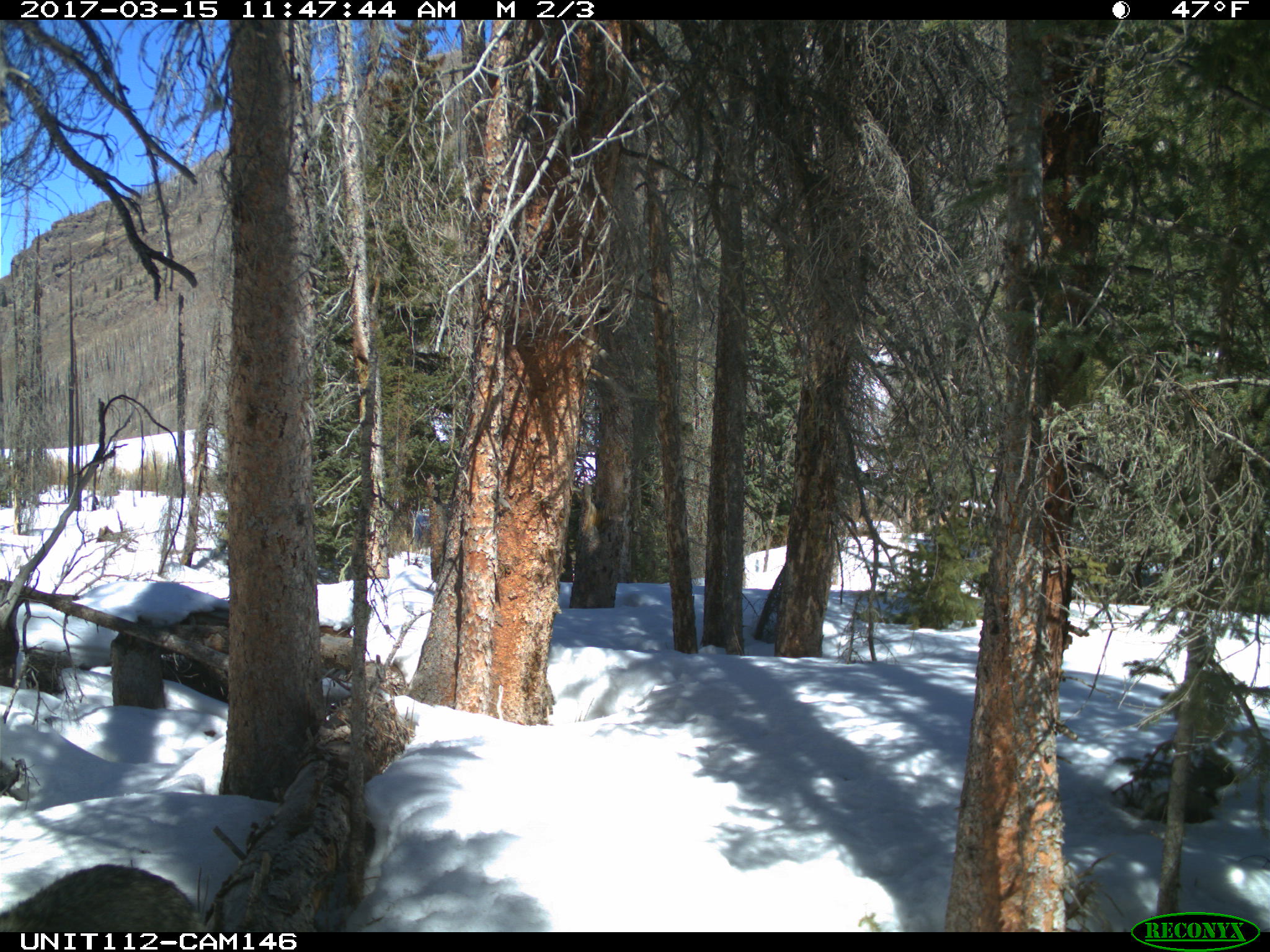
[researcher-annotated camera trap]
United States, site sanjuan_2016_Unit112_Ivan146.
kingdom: Animalia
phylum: Chordata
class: Mammalia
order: Carnivora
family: Canidae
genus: Canis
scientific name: Canis latrans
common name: coyote